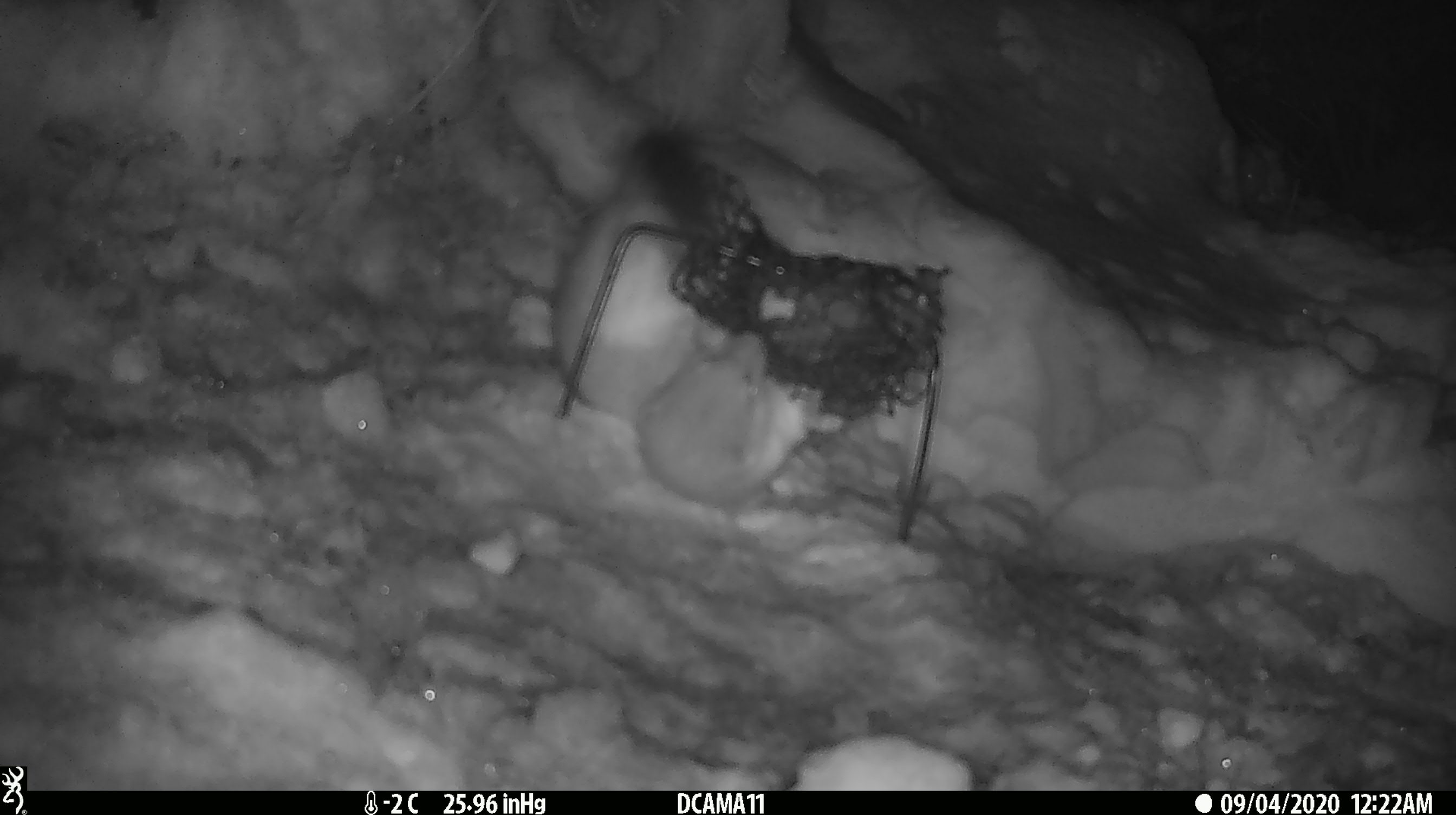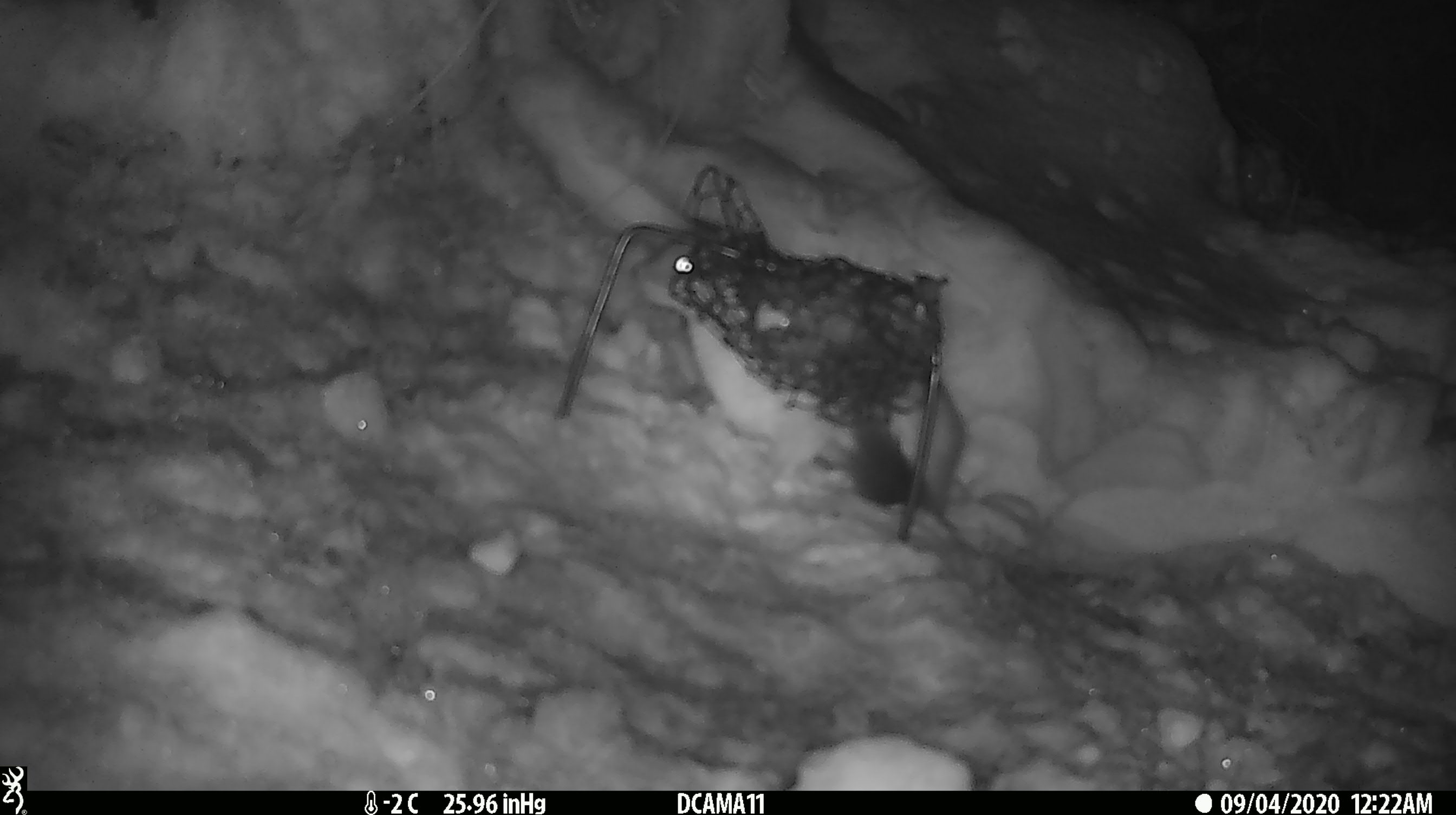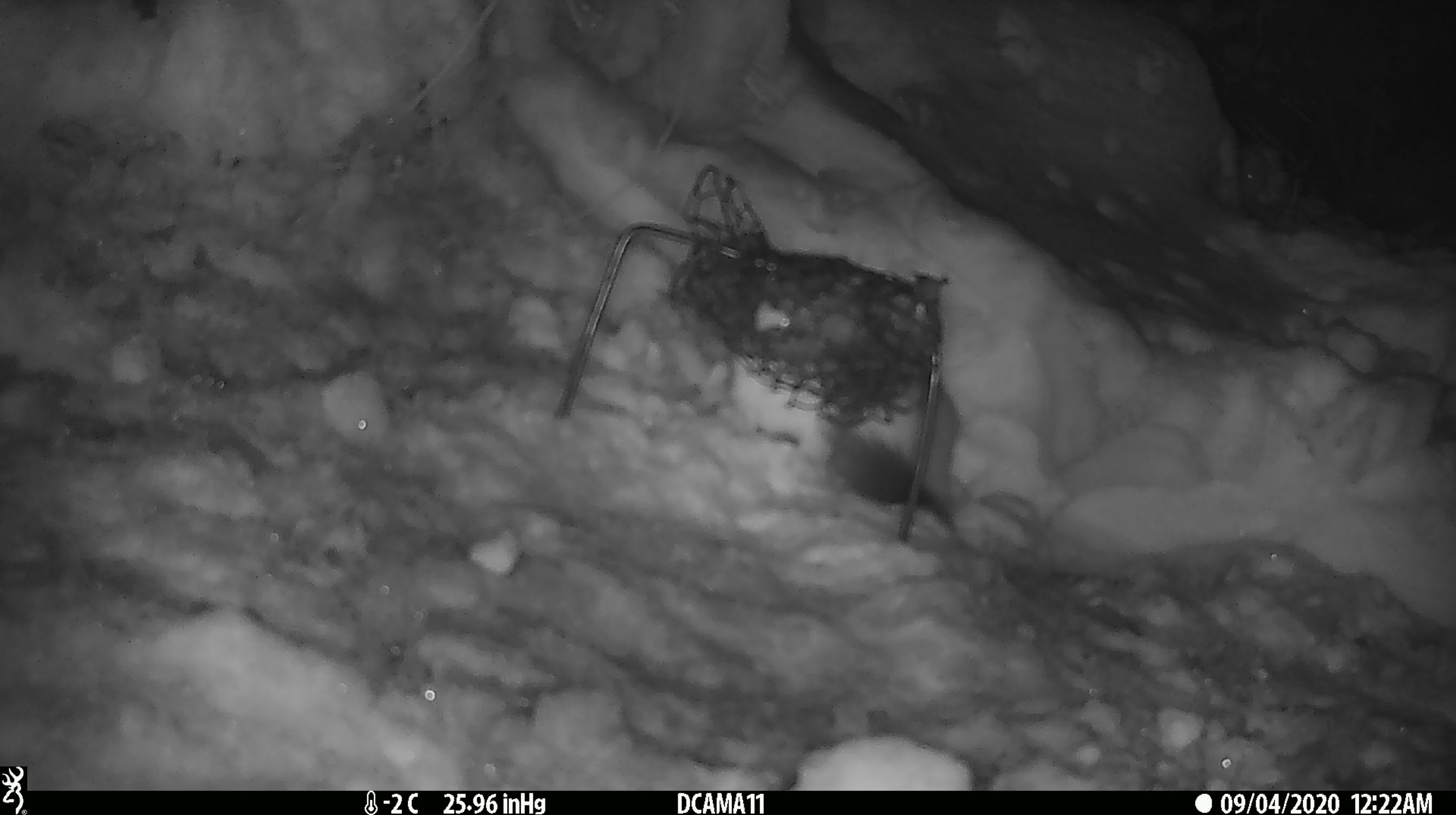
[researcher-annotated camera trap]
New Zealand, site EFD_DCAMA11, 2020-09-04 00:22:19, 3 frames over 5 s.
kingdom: Animalia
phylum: Chordata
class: Mammalia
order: Carnivora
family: Mustelidae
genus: Mustela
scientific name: Mustela erminea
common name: stoat